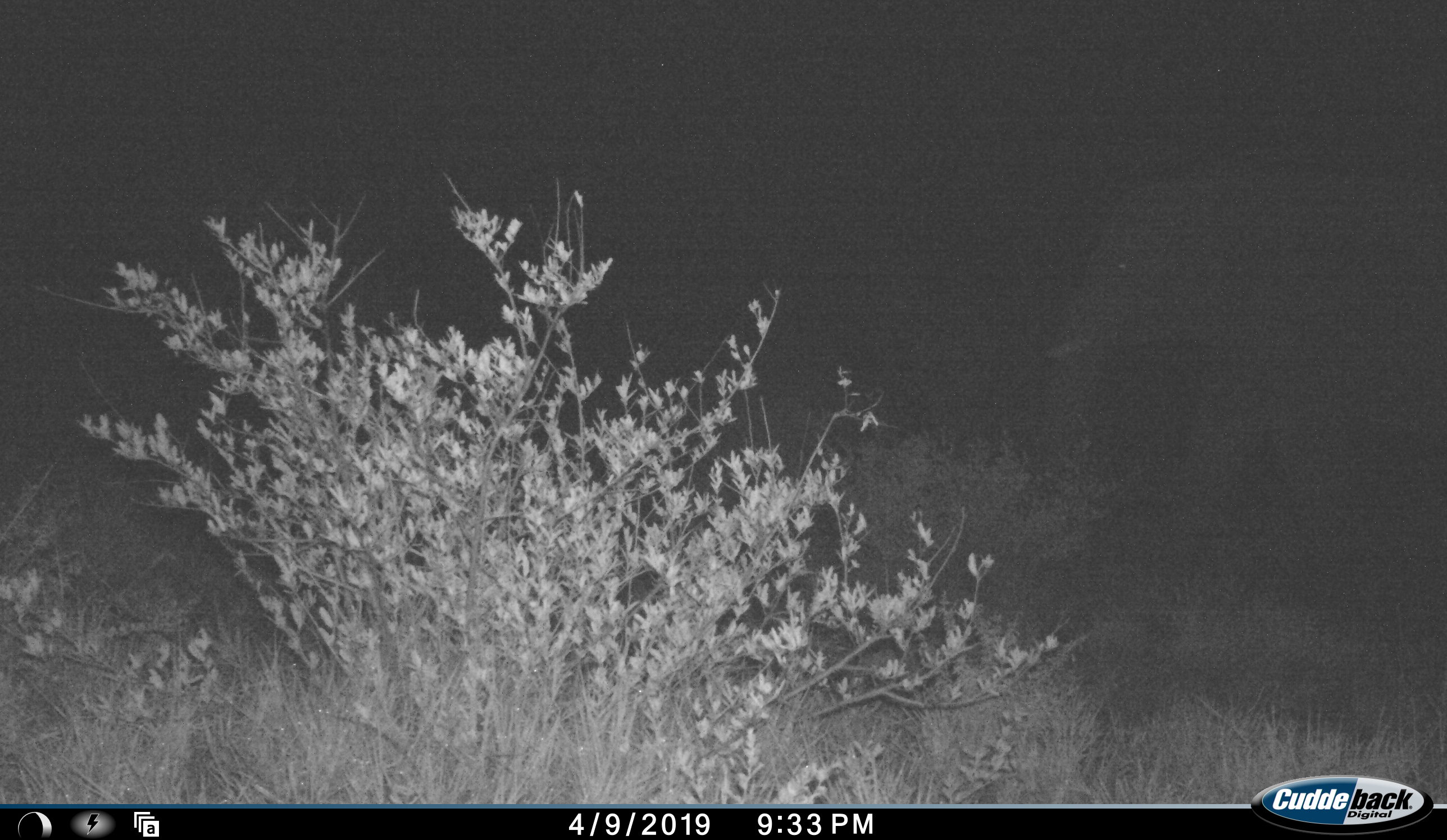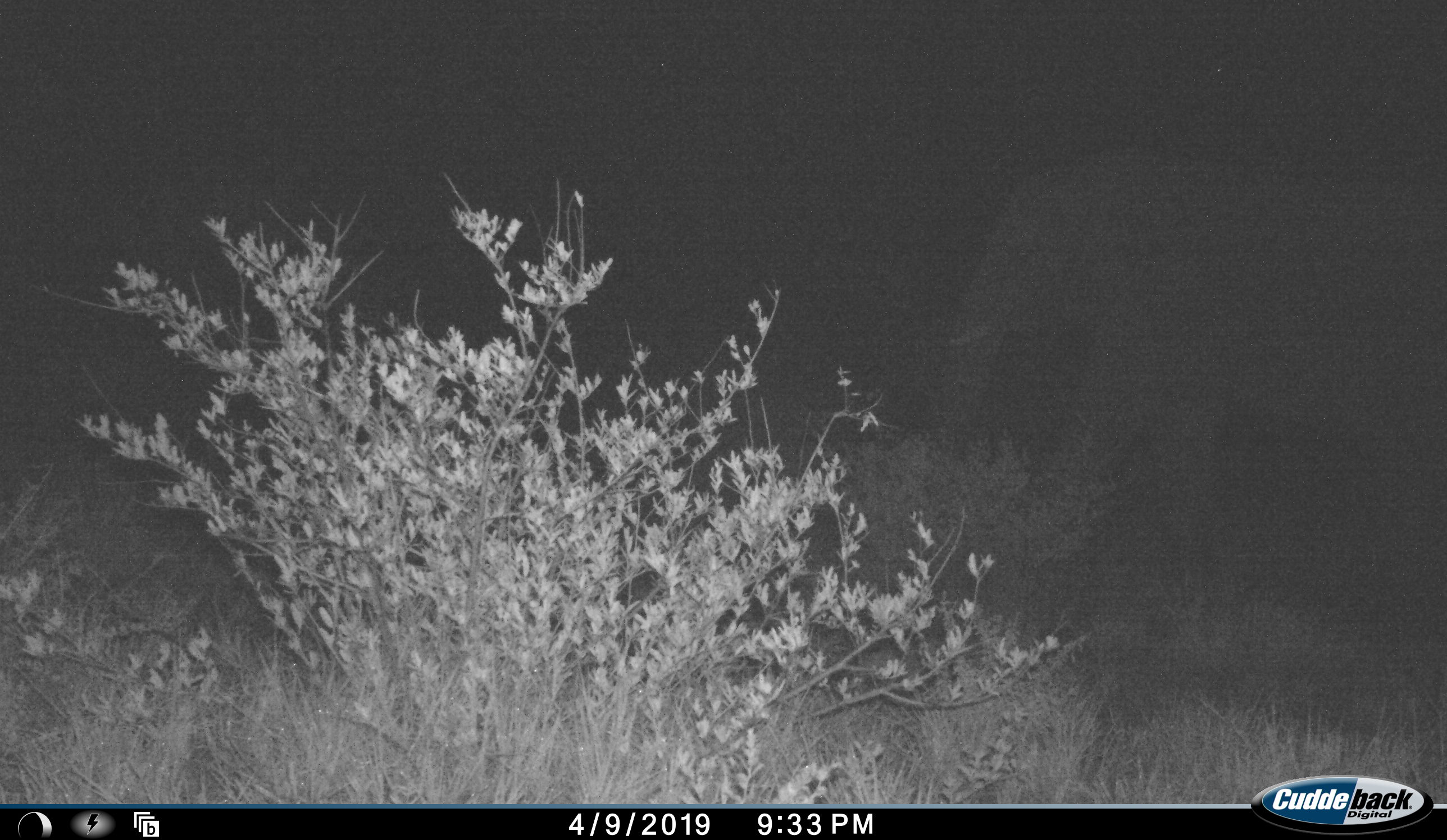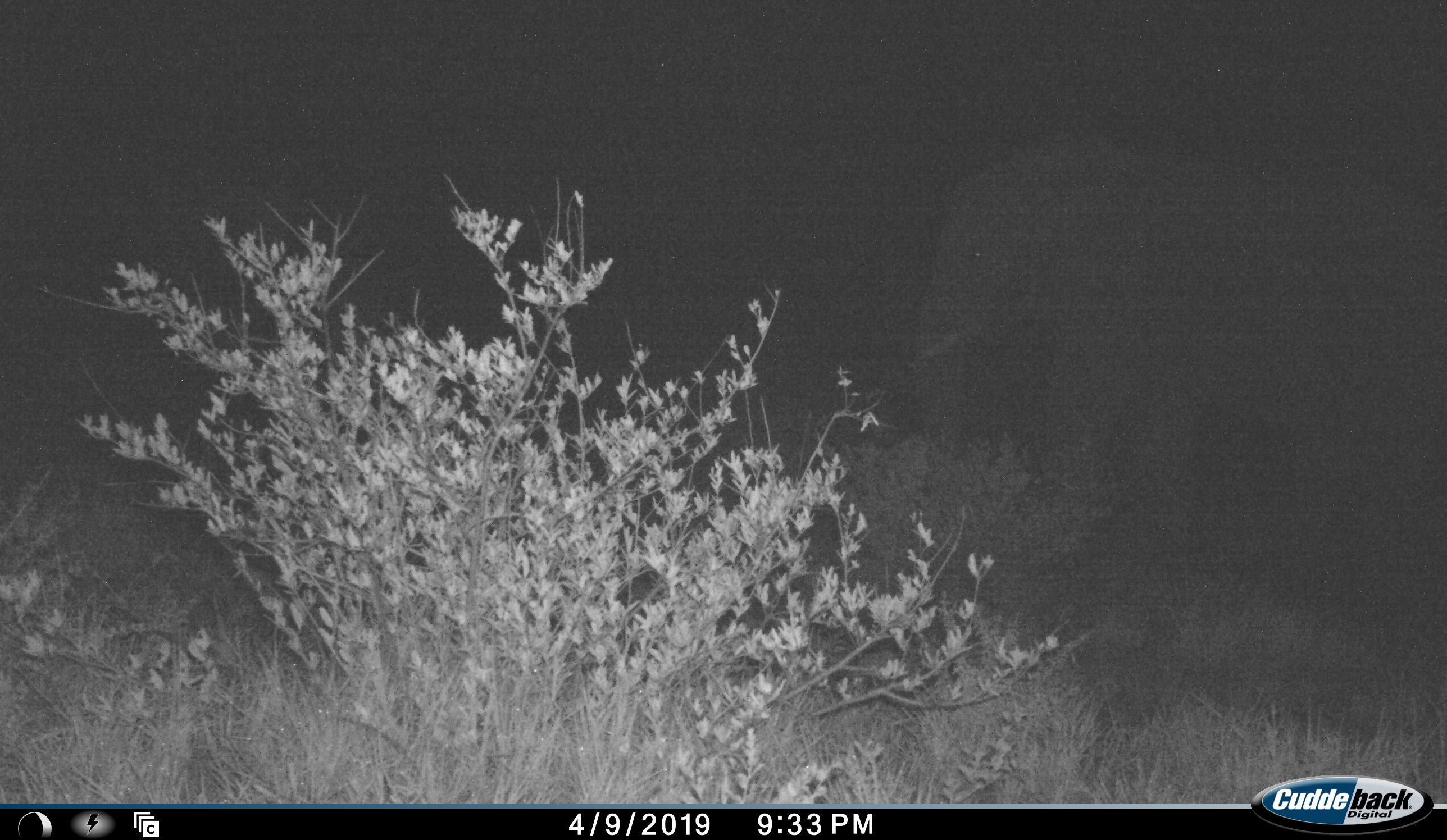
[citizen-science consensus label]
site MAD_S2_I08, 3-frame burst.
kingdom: Animalia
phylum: Chordata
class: Mammalia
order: Proboscidea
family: Elephantidae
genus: Loxodonta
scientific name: Loxodonta africana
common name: african bush elephant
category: elephant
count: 1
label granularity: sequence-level